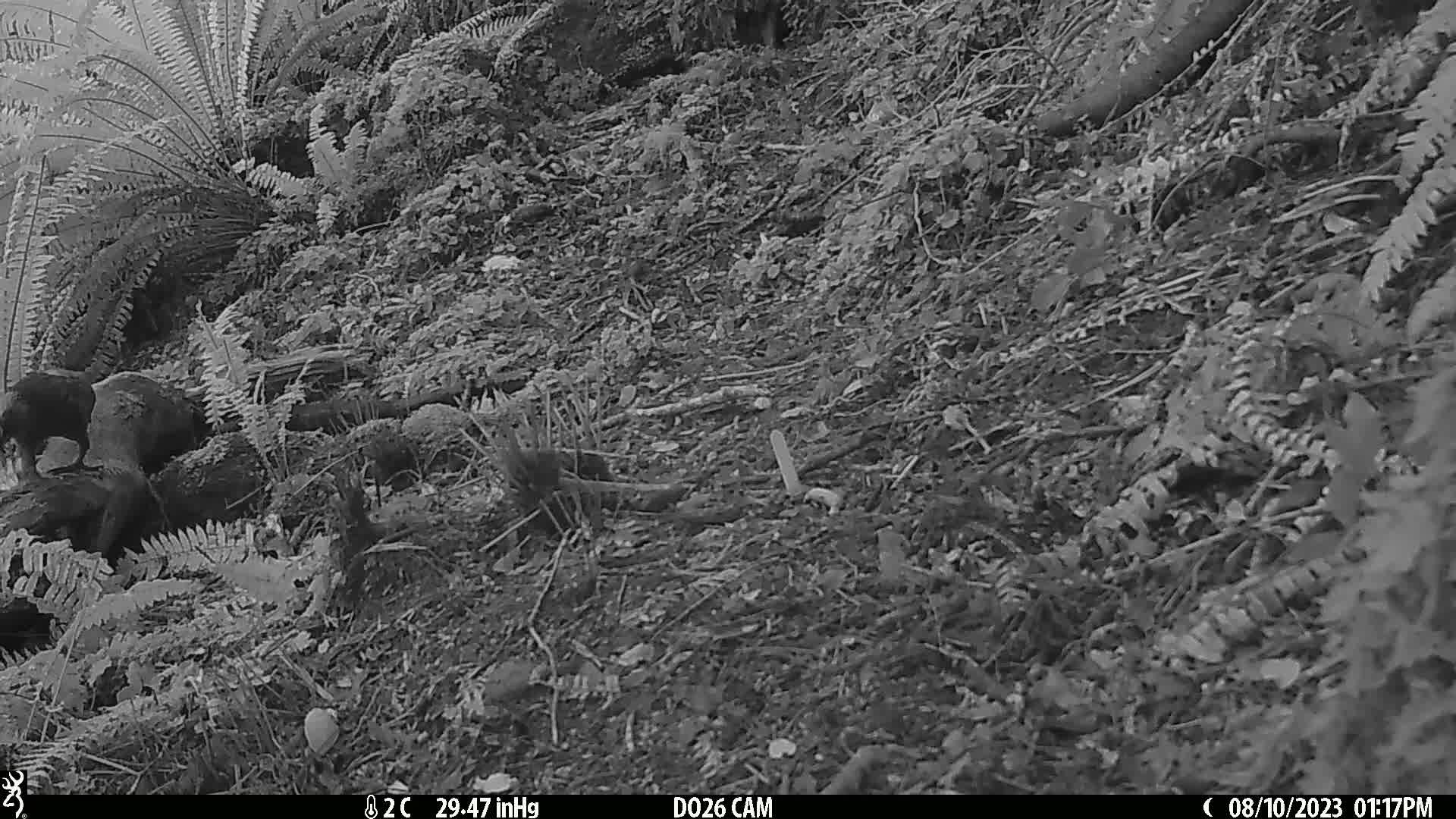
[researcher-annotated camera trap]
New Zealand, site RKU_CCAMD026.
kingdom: Animalia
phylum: Chordata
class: Aves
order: Psittaciformes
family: Strigopidae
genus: Nestor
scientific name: Nestor meridionalis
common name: kaka